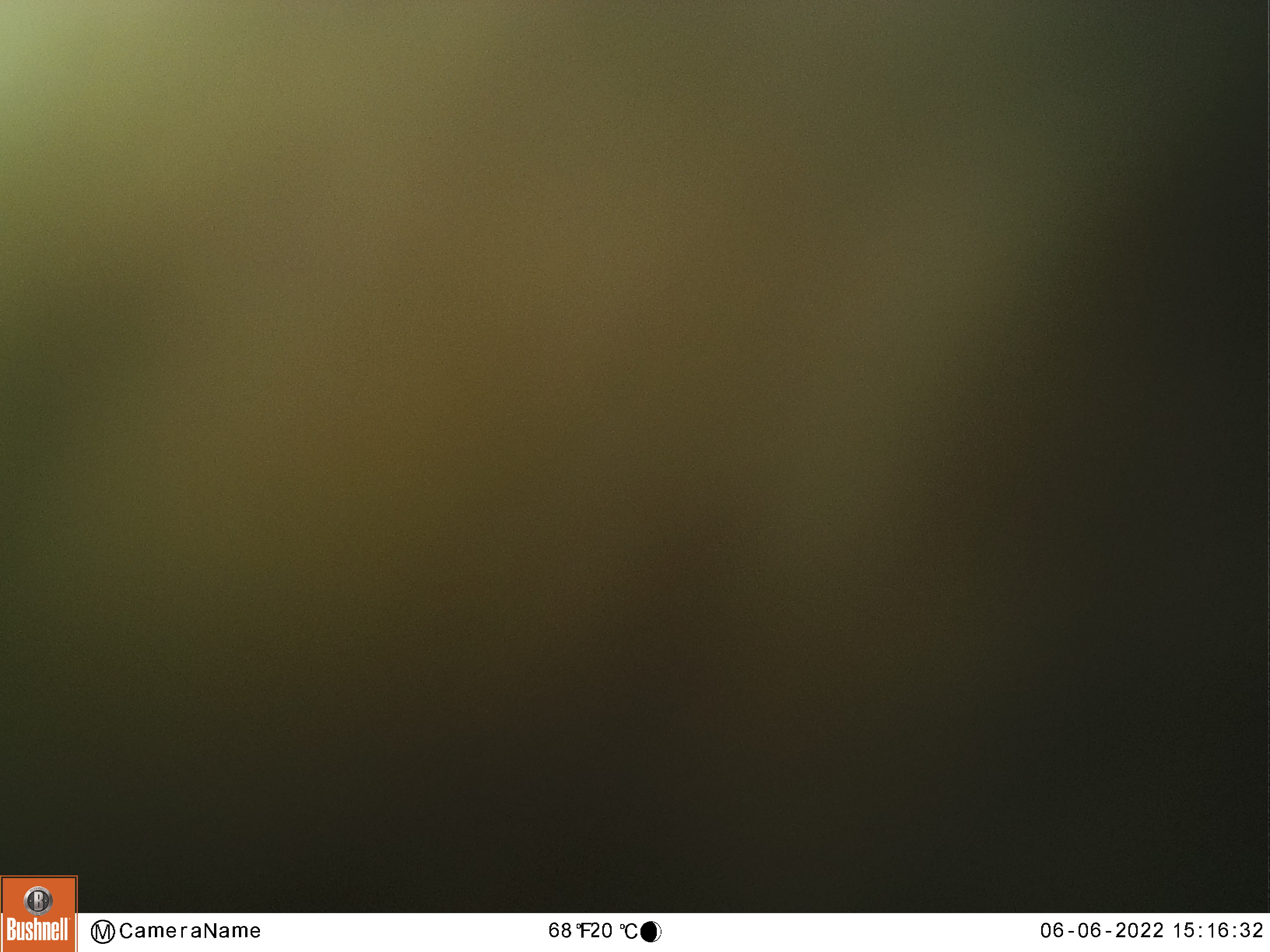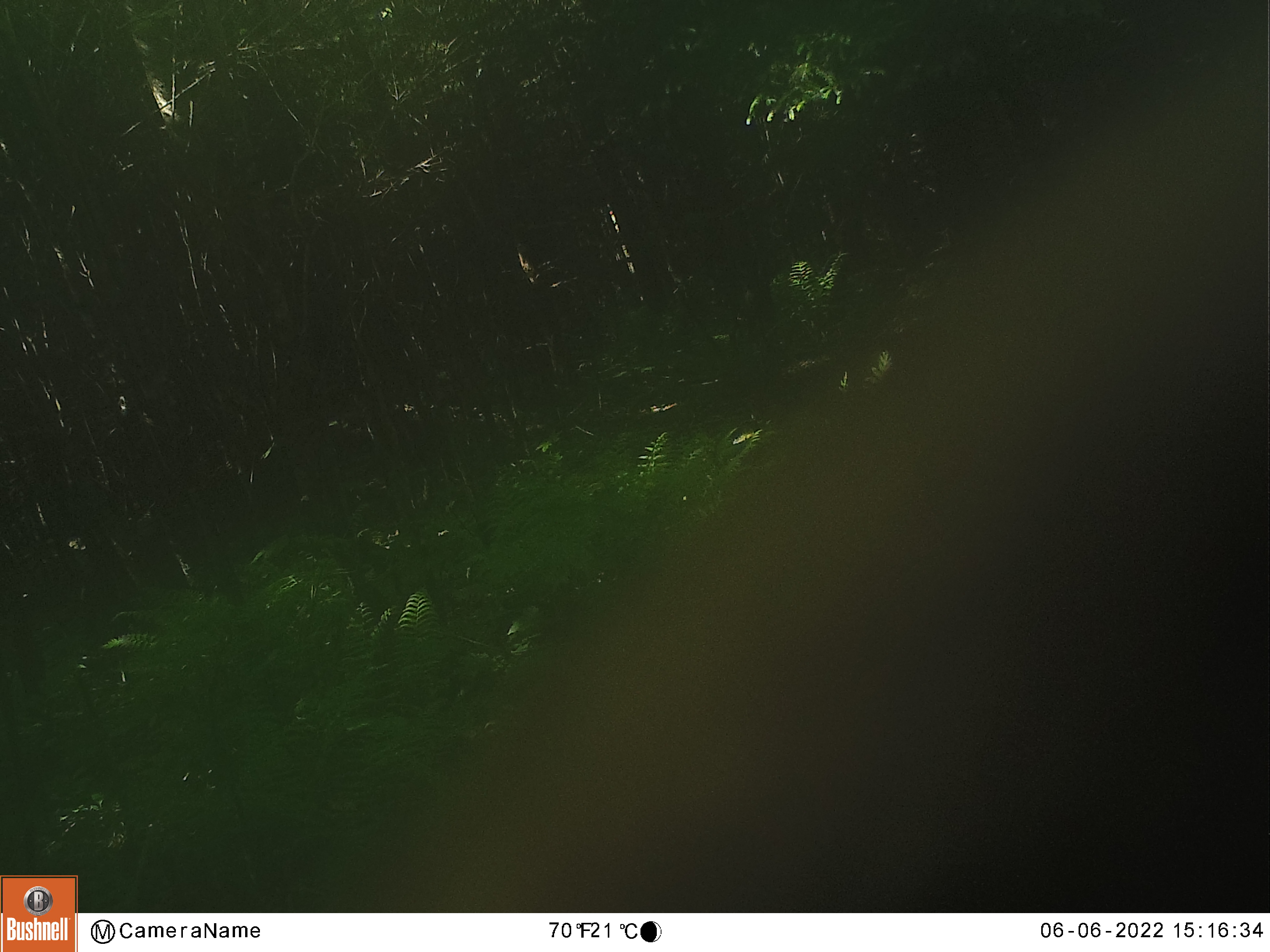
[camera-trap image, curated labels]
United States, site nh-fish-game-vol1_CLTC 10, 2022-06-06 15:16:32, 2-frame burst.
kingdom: Animalia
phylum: Chordata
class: Mammalia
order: Artiodactyla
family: Cervidae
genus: Alces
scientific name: Alces alces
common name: moose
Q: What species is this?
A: Moose (Alces alces).